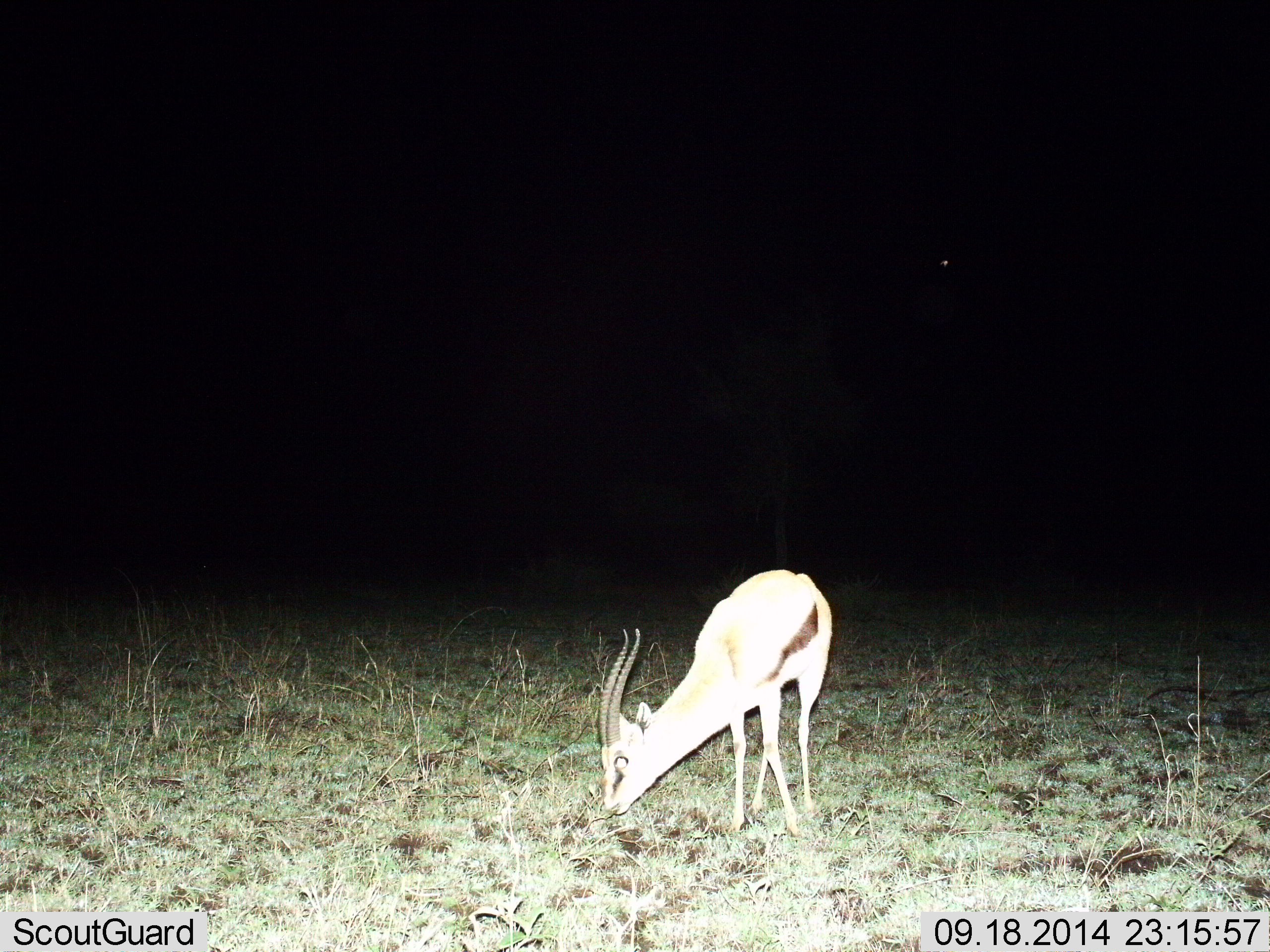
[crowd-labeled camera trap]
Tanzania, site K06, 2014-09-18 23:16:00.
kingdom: Animalia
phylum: Chordata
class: Mammalia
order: Artiodactyla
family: Bovidae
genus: Eudorcas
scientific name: Eudorcas thomsonii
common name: thomson's gazelle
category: gazellethomsons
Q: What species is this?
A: Gazellethomsons (thomson's gazelle) (Eudorcas thomsonii).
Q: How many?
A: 1.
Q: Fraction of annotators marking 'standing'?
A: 30%.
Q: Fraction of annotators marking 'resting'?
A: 0%.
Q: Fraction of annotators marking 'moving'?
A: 0%.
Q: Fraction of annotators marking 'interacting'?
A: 0%.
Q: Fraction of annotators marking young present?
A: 10%.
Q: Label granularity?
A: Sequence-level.